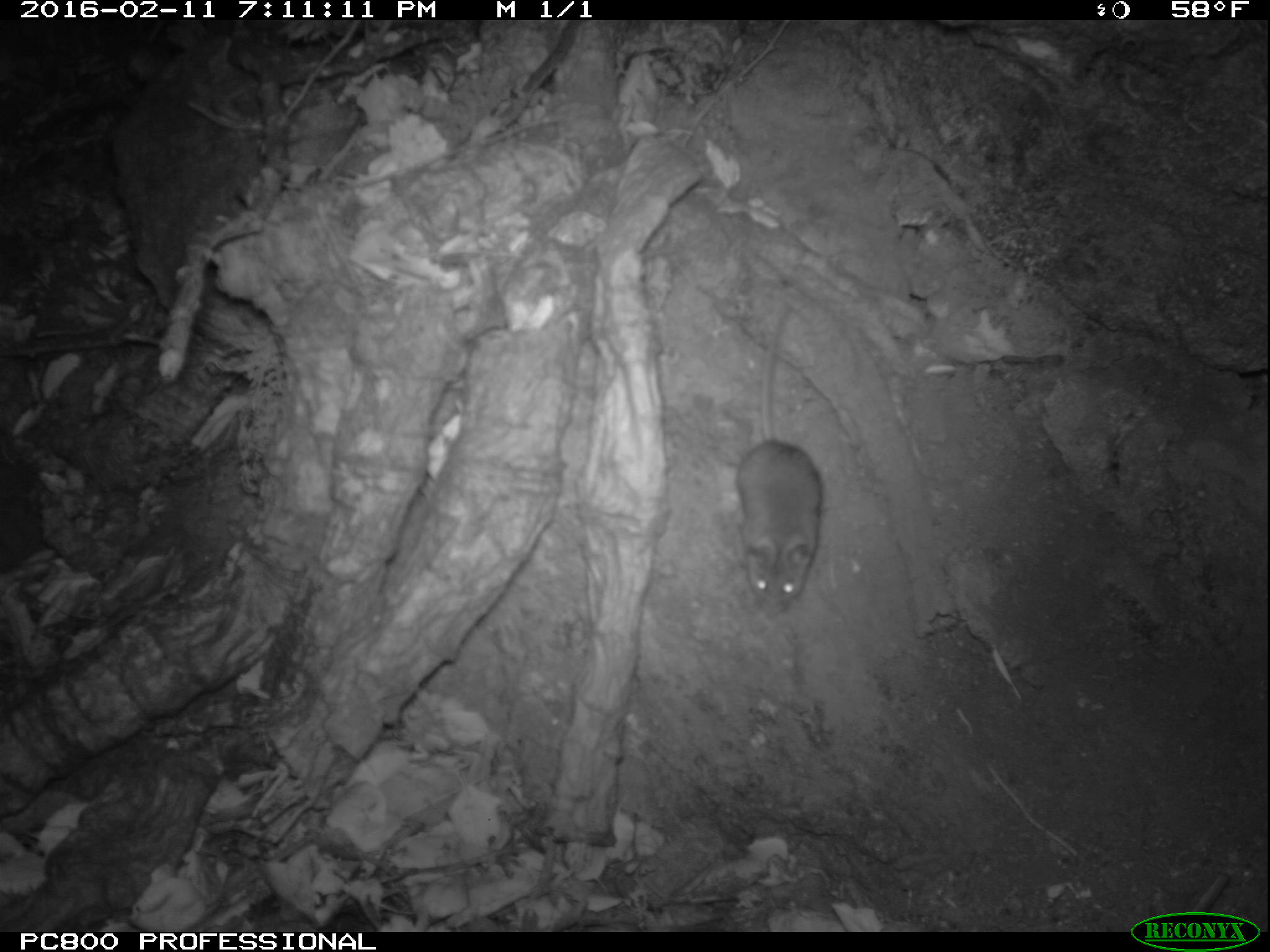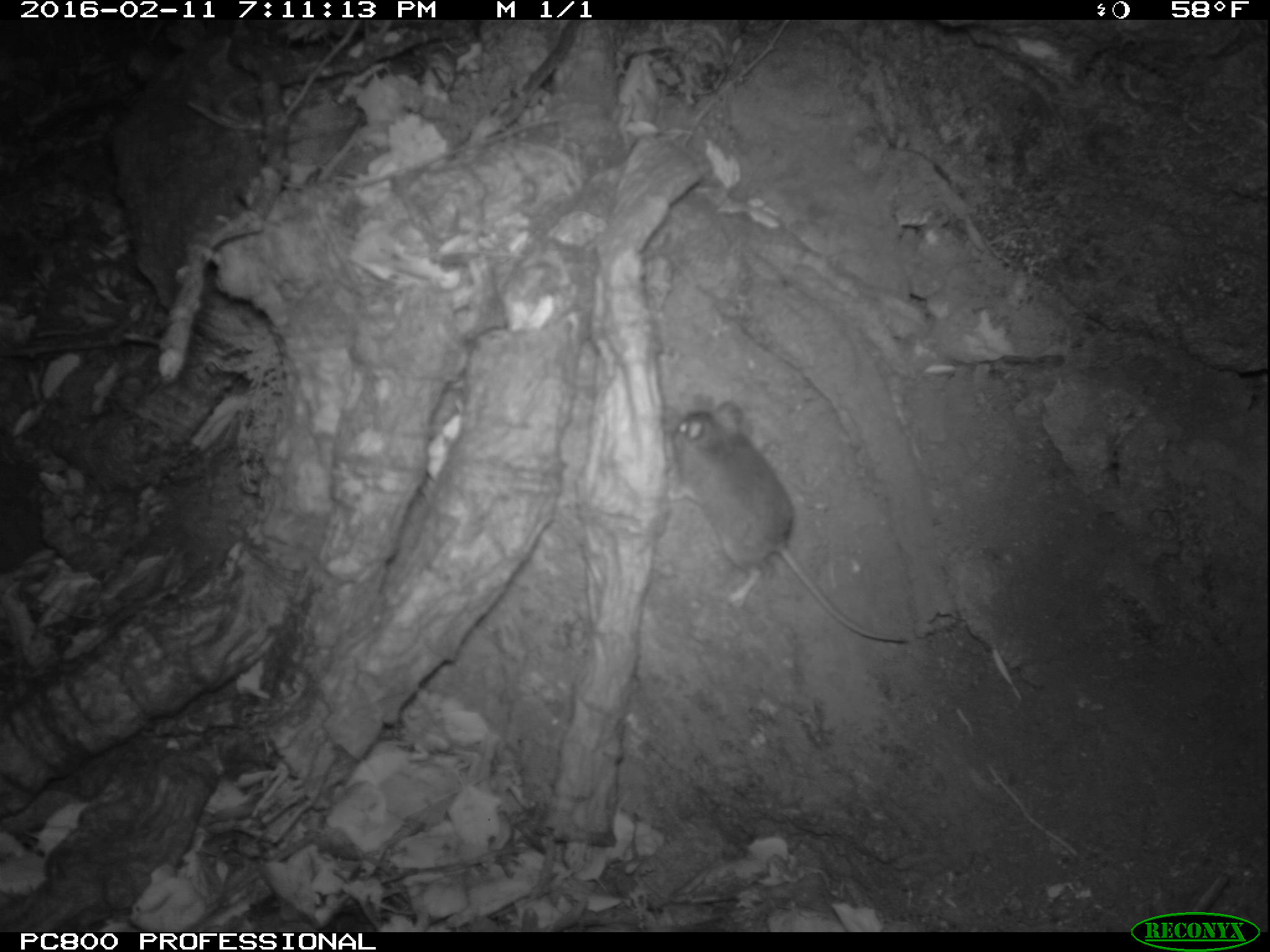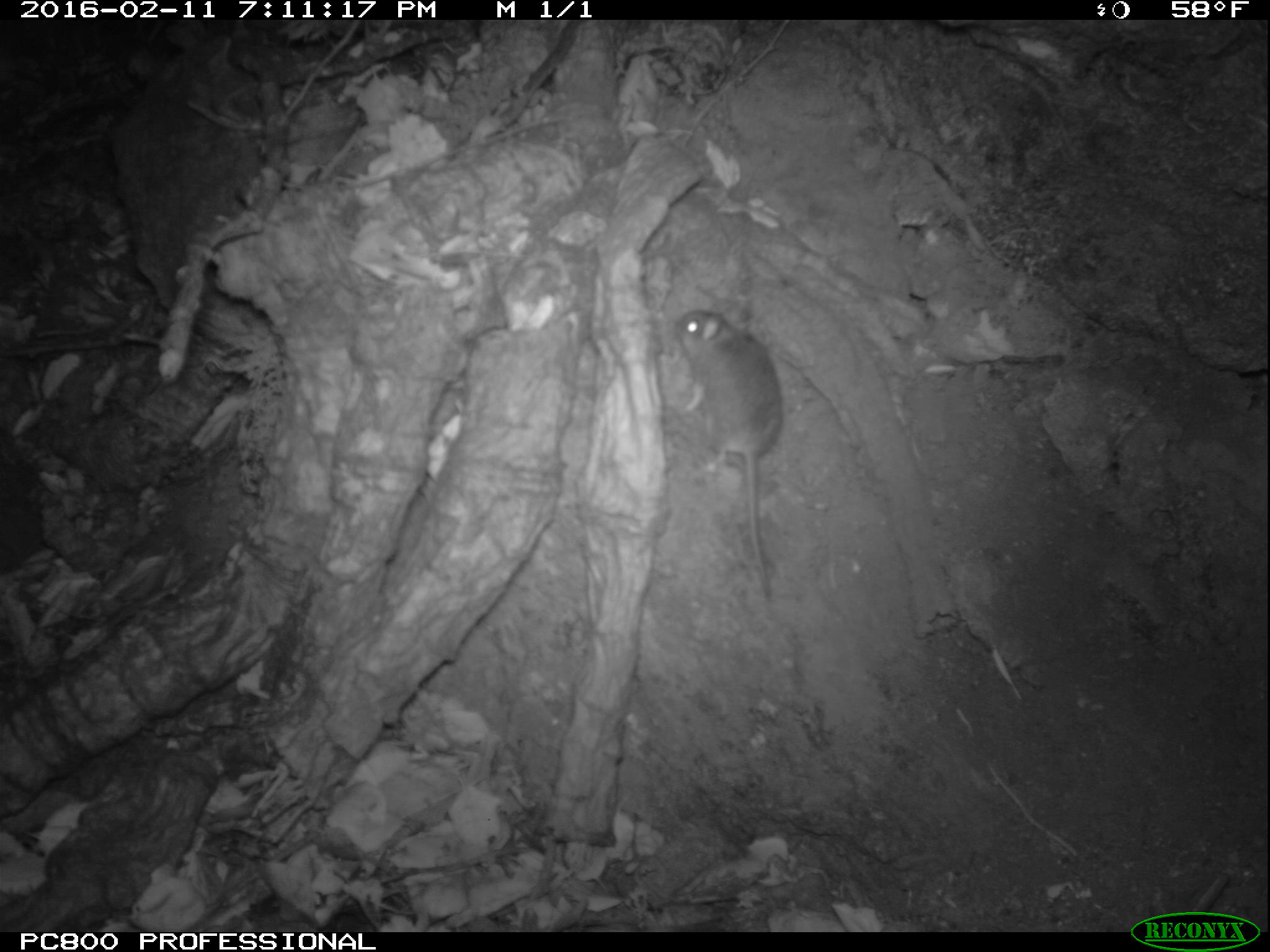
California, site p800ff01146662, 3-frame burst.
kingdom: Animalia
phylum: Chordata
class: Mammalia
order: Rodentia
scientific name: Rodentia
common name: rodent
Rodent (Rodentia).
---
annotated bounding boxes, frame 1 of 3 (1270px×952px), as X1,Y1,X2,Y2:
rodent: 735,302,822,619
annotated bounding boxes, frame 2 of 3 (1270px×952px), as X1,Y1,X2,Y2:
rodent: 670,394,910,645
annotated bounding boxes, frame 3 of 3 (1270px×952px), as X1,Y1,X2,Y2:
rodent: 668,302,784,597